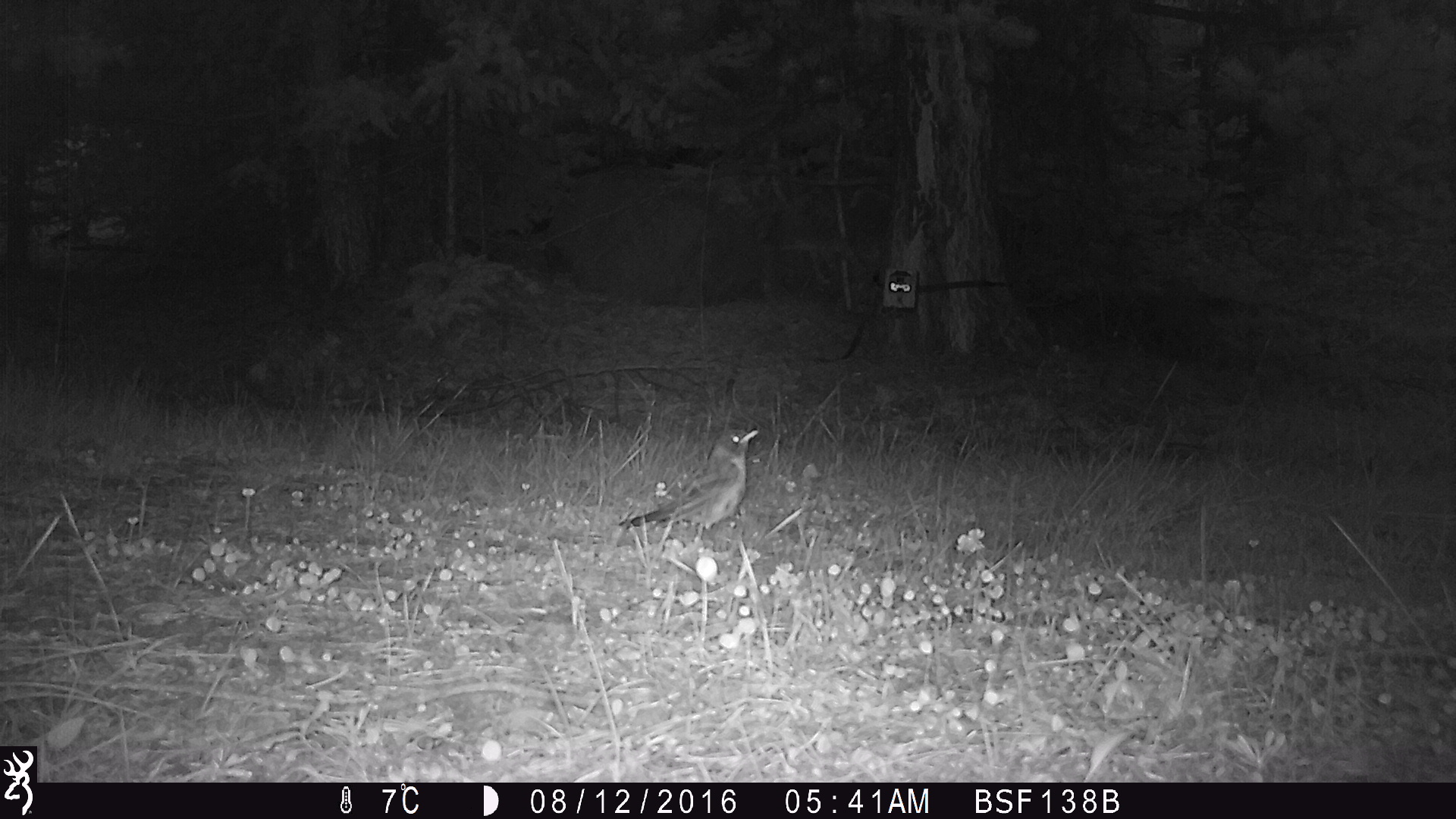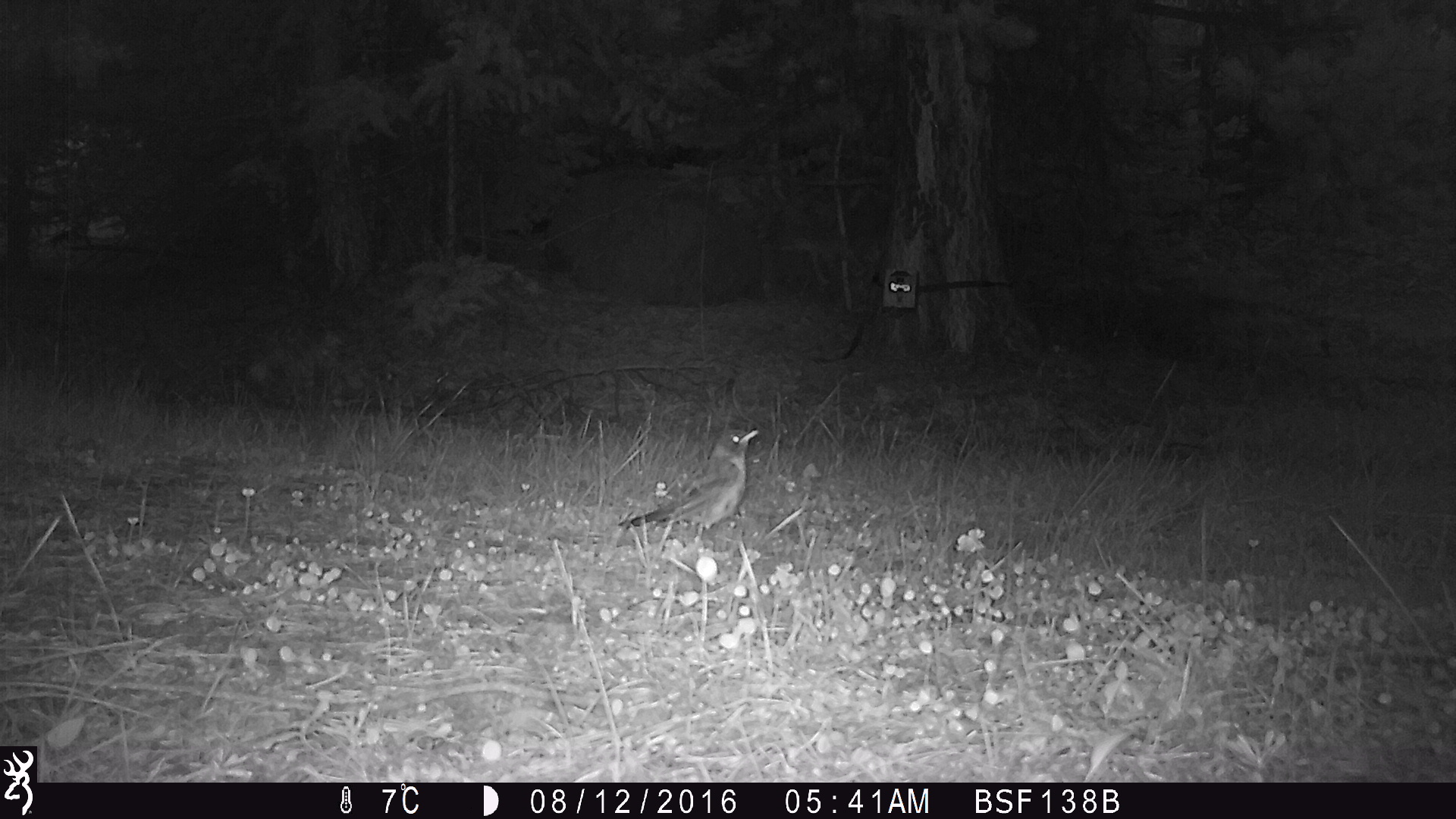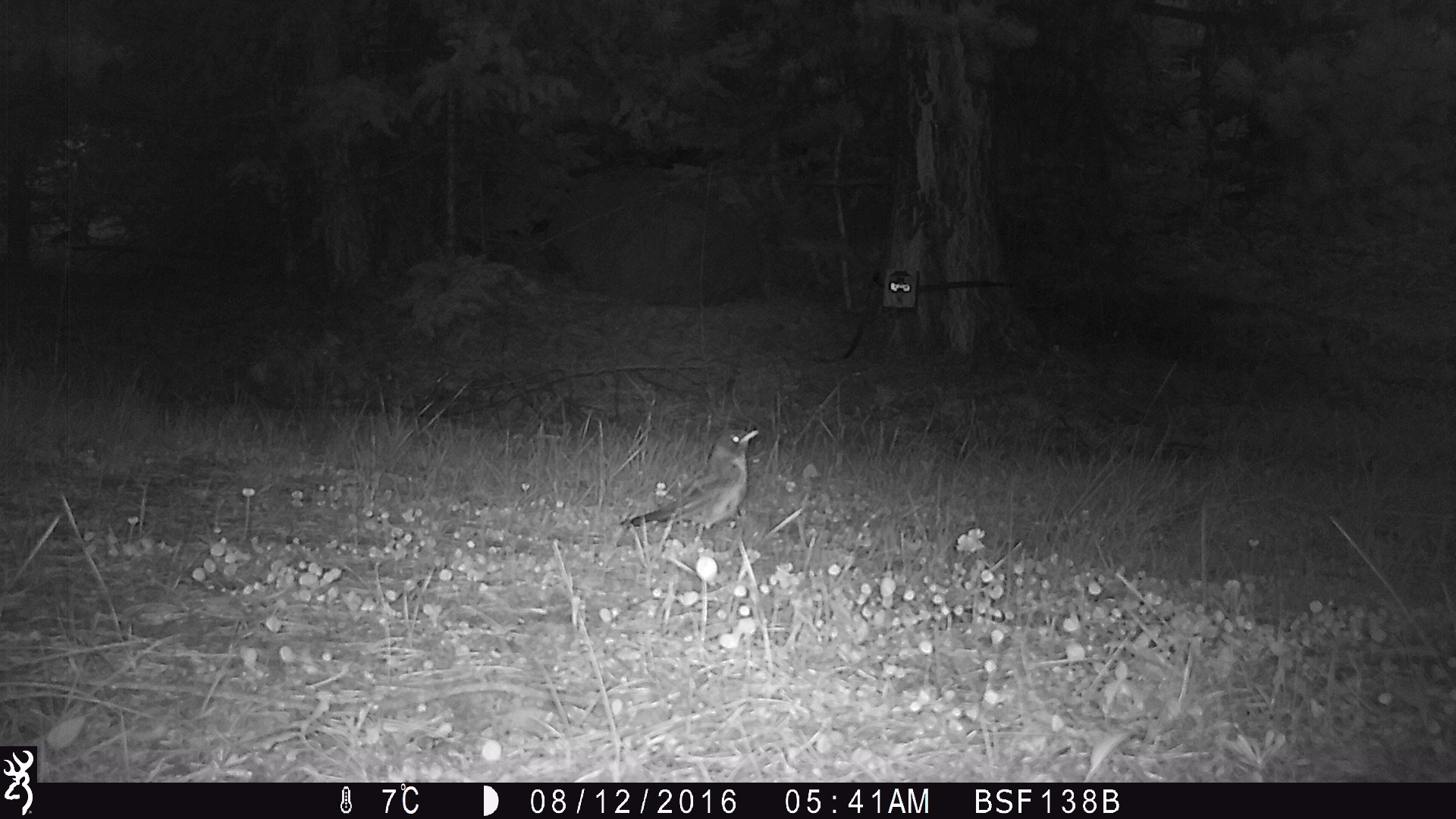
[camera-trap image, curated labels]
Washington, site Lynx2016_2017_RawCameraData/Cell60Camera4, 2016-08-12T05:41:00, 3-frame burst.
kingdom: Animalia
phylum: Chordata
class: Aves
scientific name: Aves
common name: birds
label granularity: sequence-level